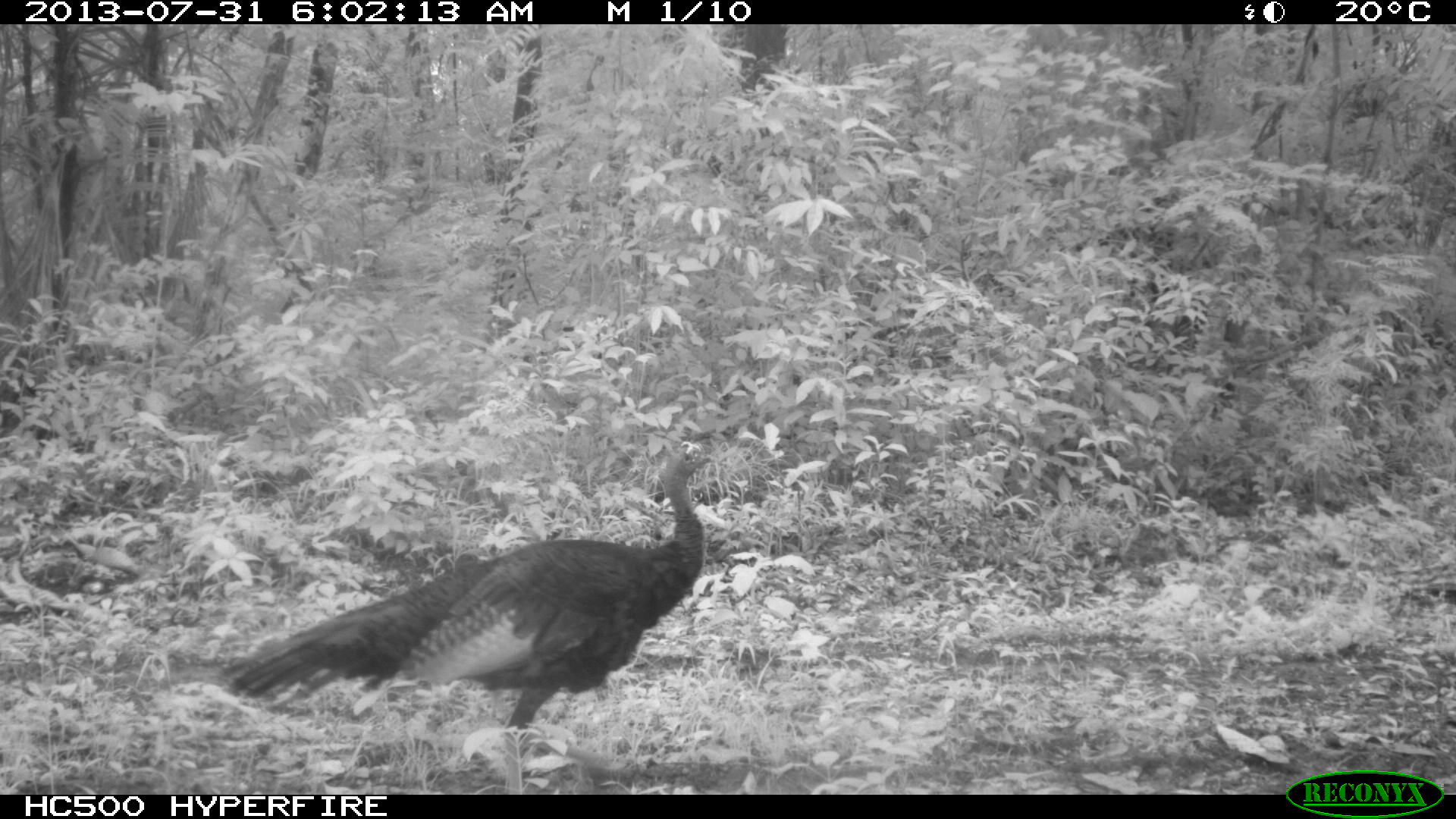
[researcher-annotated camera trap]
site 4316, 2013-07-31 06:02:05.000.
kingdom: Animalia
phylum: Chordata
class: Aves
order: Galliformes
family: Phasianidae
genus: Meleagris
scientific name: Meleagris ocellata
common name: ocellated turkey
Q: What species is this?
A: Meleagris ocellata (ocellated turkey).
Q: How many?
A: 1.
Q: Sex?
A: Male.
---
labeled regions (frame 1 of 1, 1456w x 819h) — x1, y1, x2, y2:
meleagris ocellata: 217, 441, 715, 793